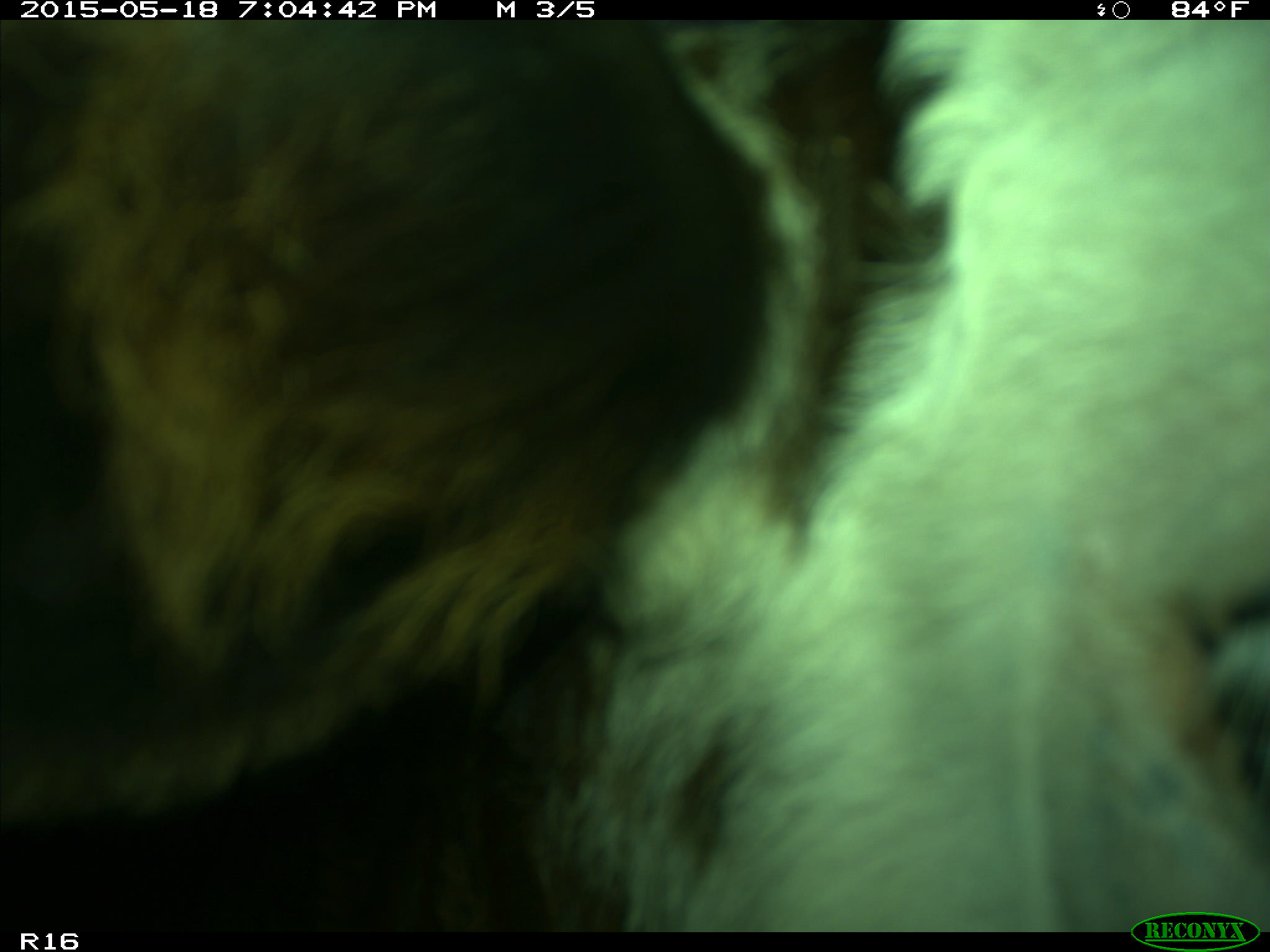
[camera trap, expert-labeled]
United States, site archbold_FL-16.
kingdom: Animalia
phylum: Chordata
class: Mammalia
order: Artiodactyla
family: Bovidae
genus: Bos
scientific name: Bos taurus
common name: domestic cow